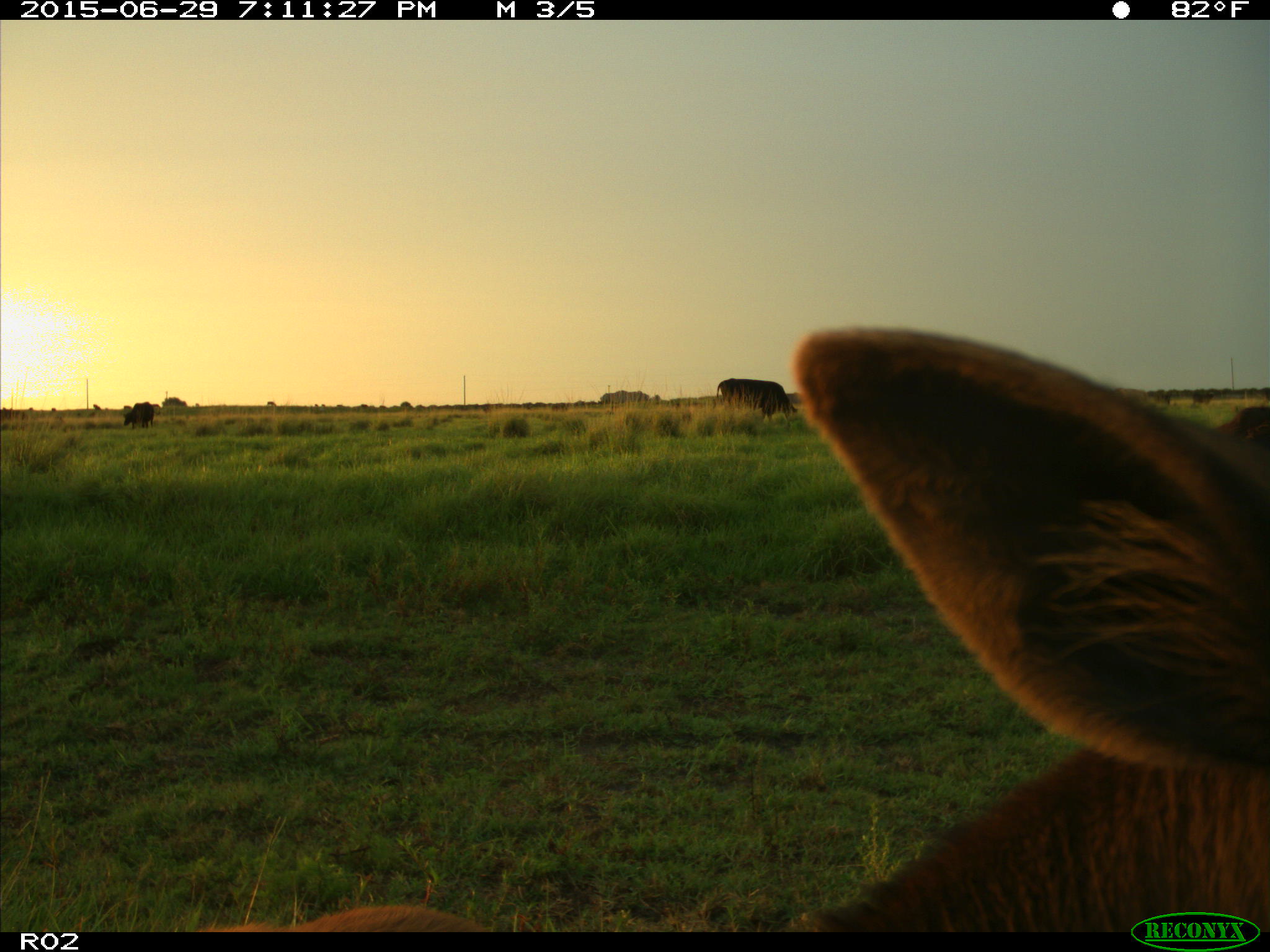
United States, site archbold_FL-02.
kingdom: Animalia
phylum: Chordata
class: Mammalia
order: Artiodactyla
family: Bovidae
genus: Bos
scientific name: Bos taurus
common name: domestic cow